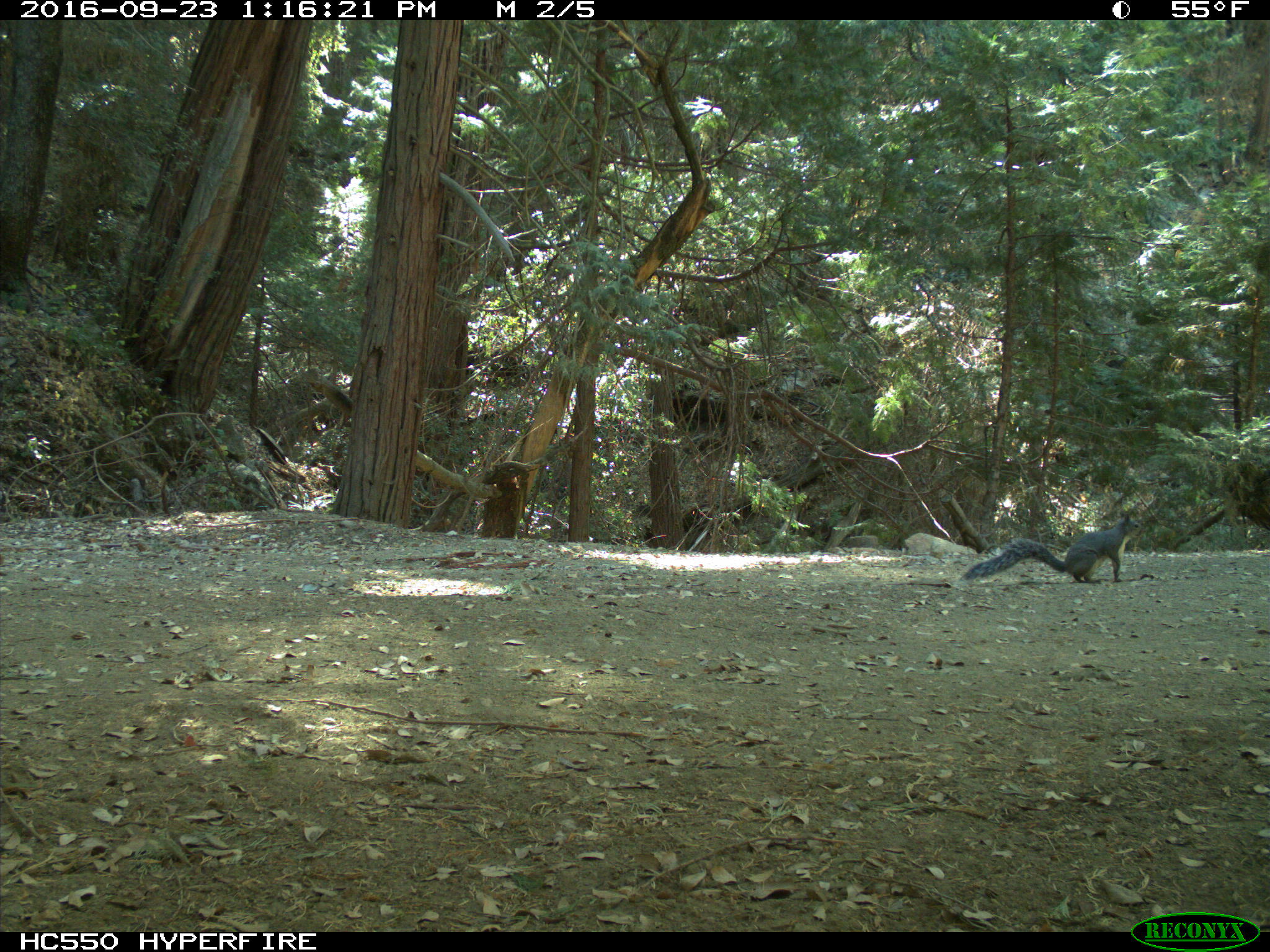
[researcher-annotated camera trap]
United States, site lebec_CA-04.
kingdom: Animalia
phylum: Chordata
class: Mammalia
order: Rodentia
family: Sciuridae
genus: Sciurus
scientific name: Sciurus carolinensis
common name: eastern gray squirrel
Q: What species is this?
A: Sciurus carolinensis (eastern gray squirrel).